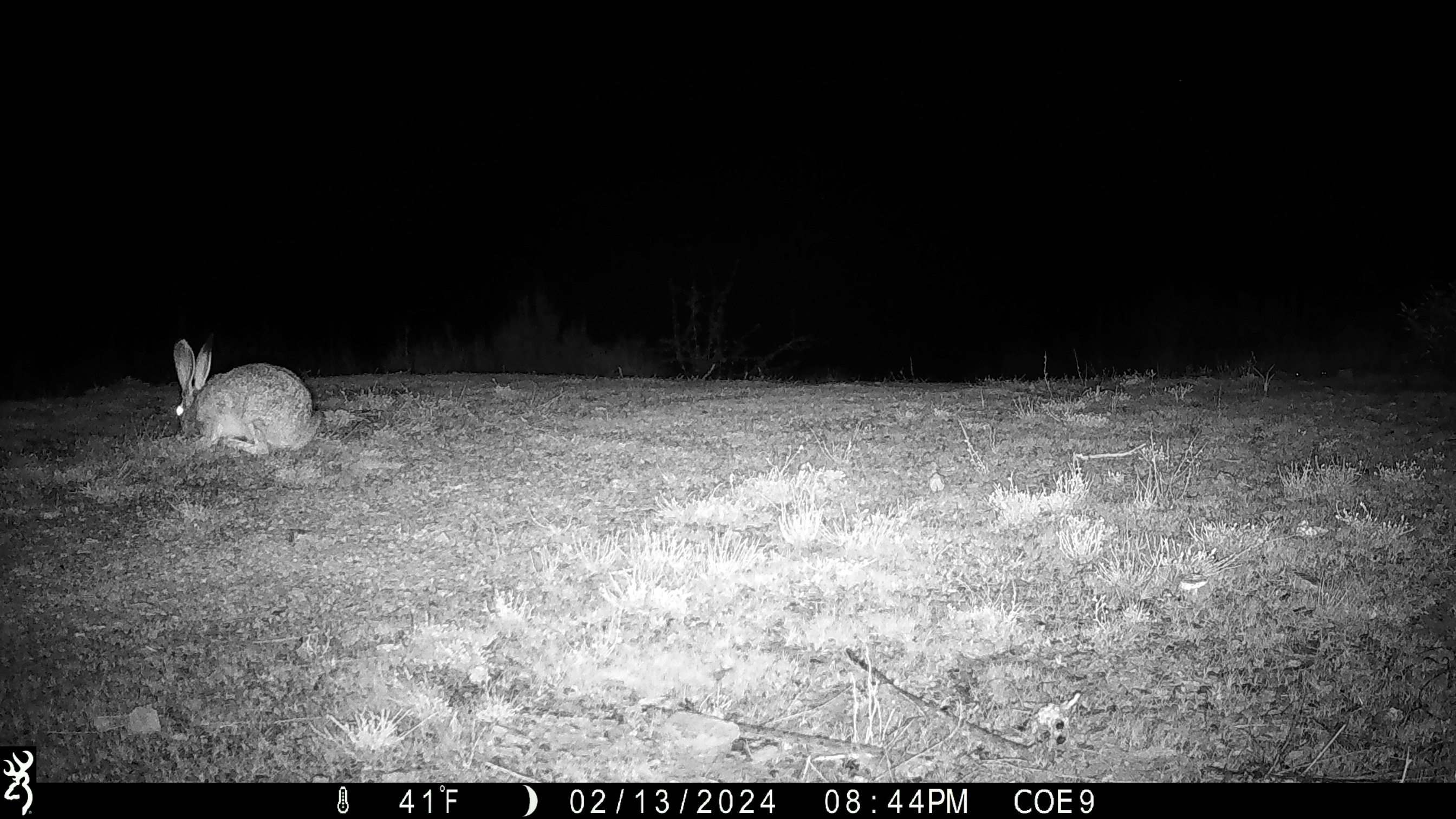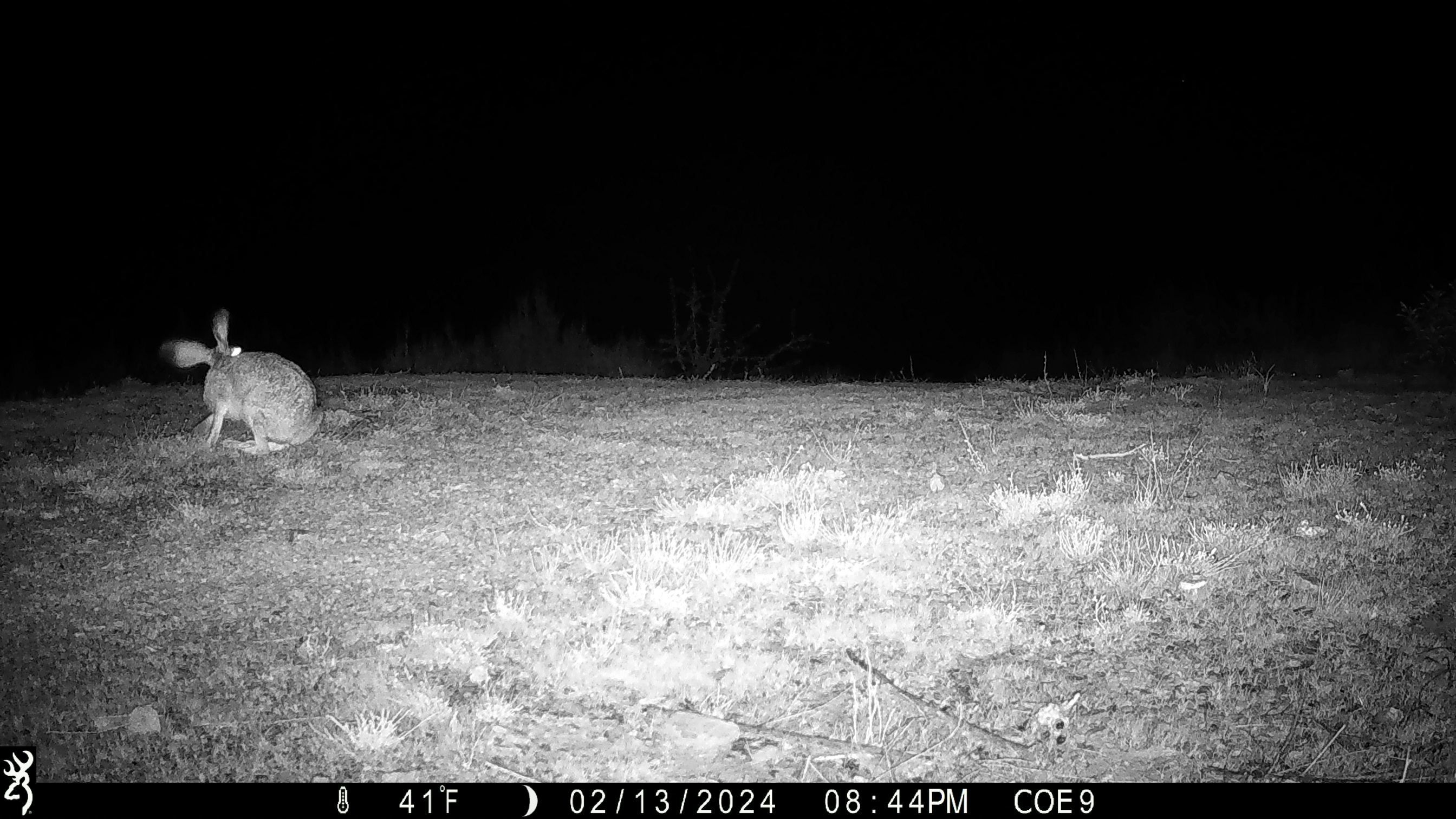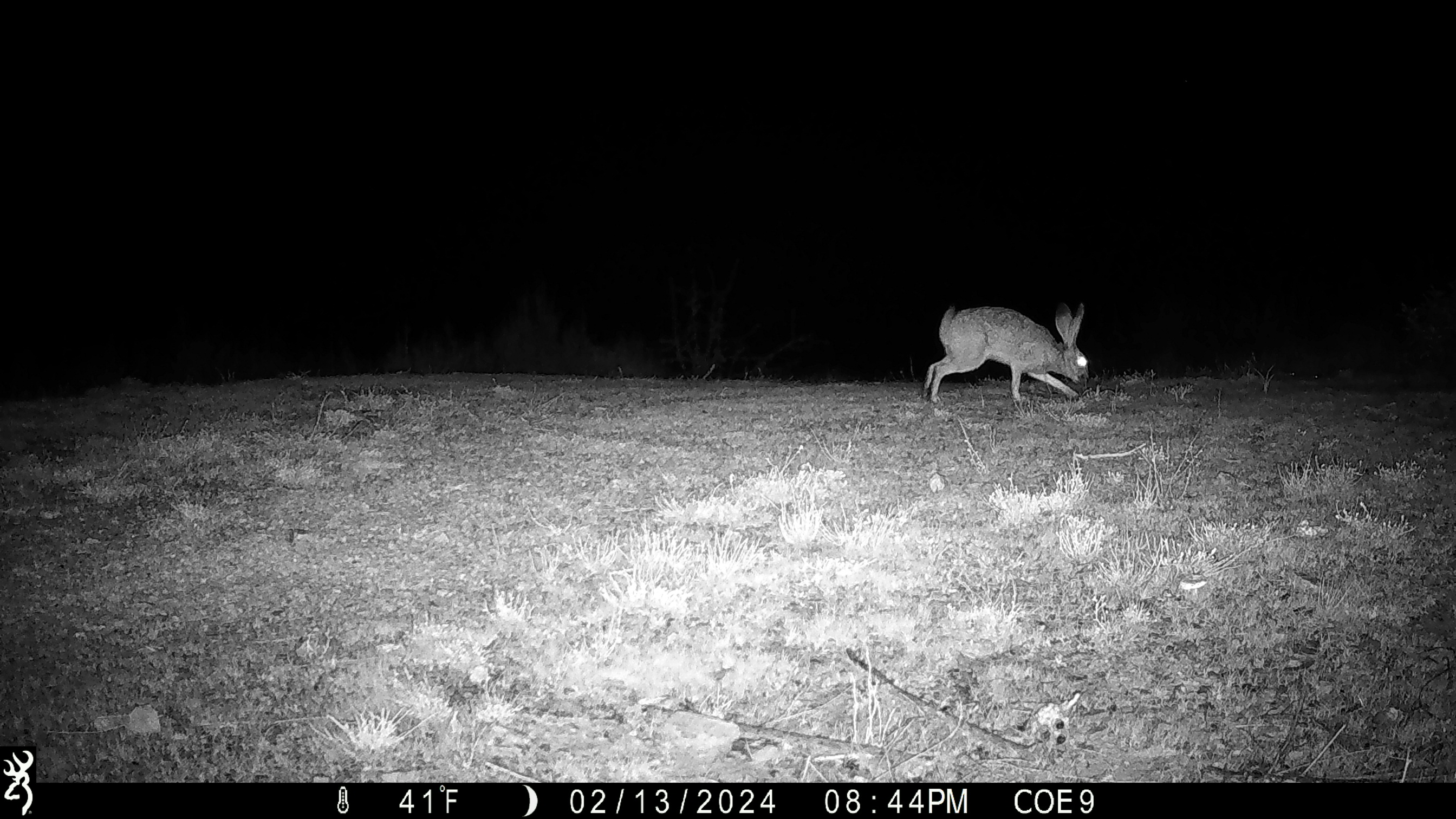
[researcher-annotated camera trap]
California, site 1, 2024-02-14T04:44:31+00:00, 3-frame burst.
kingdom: Animalia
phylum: Chordata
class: Mammalia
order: Lagomorpha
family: Leporidae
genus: Lepus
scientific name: Lepus californicus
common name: black-tailed jackrabbit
Black-tailed jackrabbit (Lepus californicus).